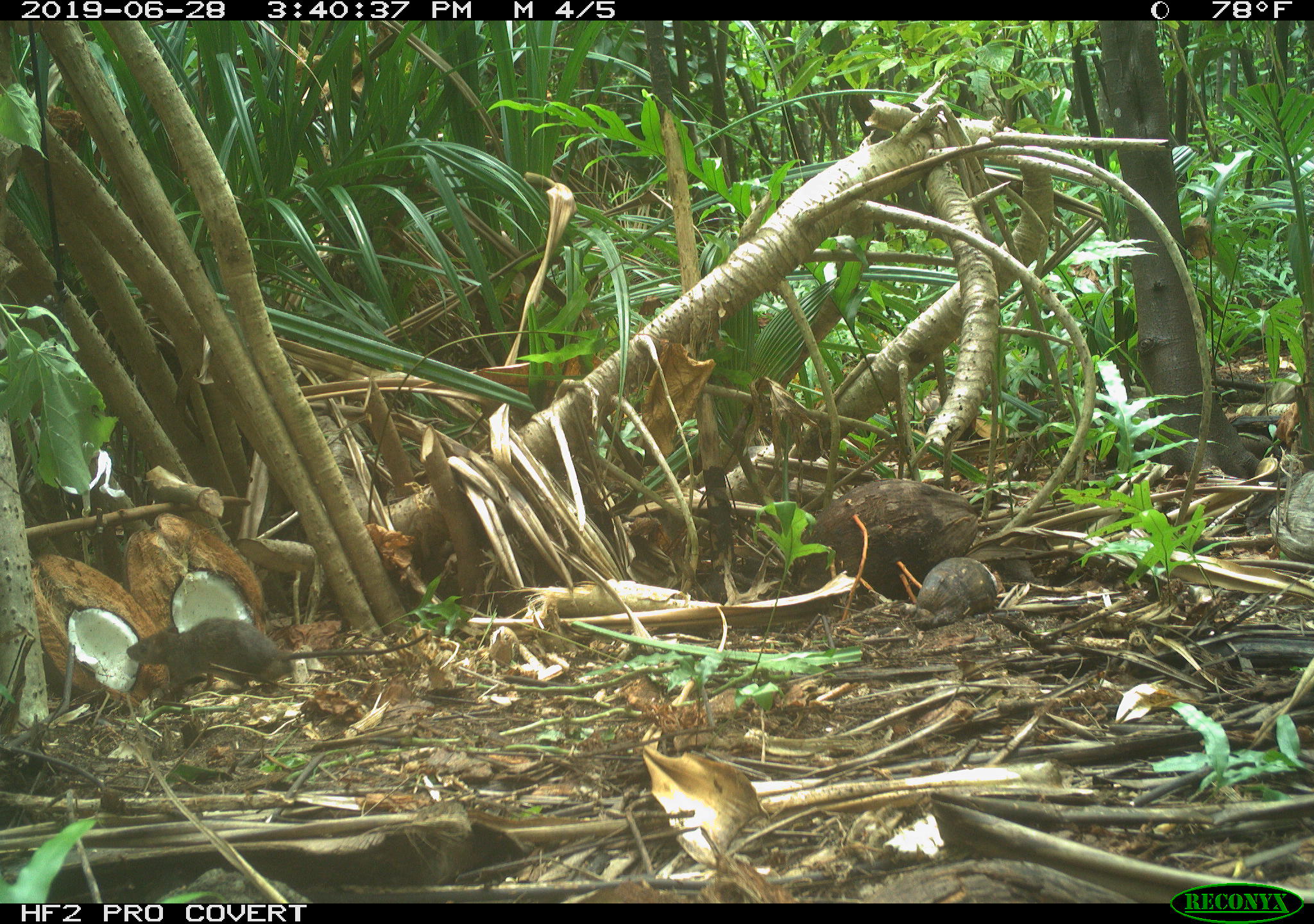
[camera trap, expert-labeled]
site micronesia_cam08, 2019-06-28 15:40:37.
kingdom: Animalia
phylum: Chordata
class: Mammalia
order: Rodentia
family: Muridae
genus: Rattus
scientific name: Rattus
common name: rat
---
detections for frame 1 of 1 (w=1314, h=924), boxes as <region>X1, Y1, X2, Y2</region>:
rat: <region>126, 616, 434, 705</region>